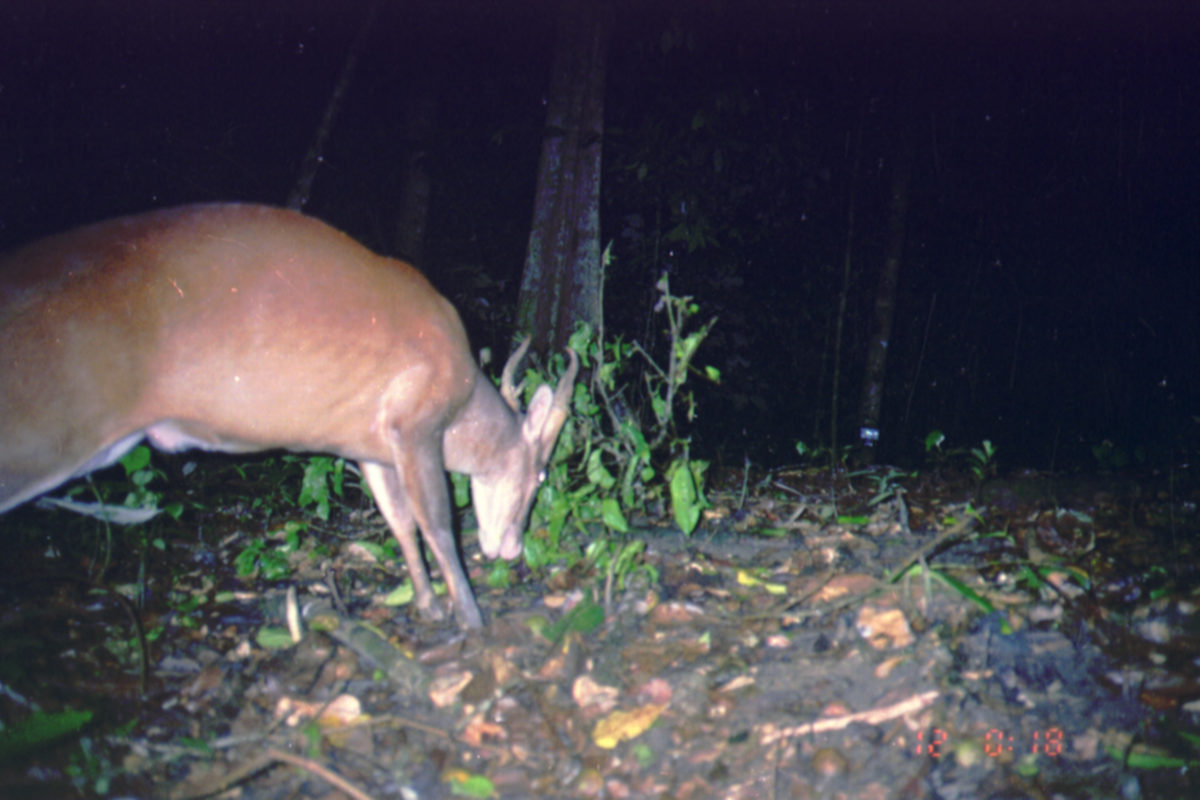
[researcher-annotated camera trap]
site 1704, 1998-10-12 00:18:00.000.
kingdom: Animalia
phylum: Chordata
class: Mammalia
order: Artiodactyla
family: Cervidae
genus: Muntiacus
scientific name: Muntiacus muntjak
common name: southern red muntjac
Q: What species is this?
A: Muntiacus muntjak (southern red muntjac).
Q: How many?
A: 1.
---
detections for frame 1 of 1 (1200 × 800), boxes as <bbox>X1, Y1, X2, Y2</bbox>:
muntiacus muntjak: <bbox>0, 198, 577, 632</bbox>